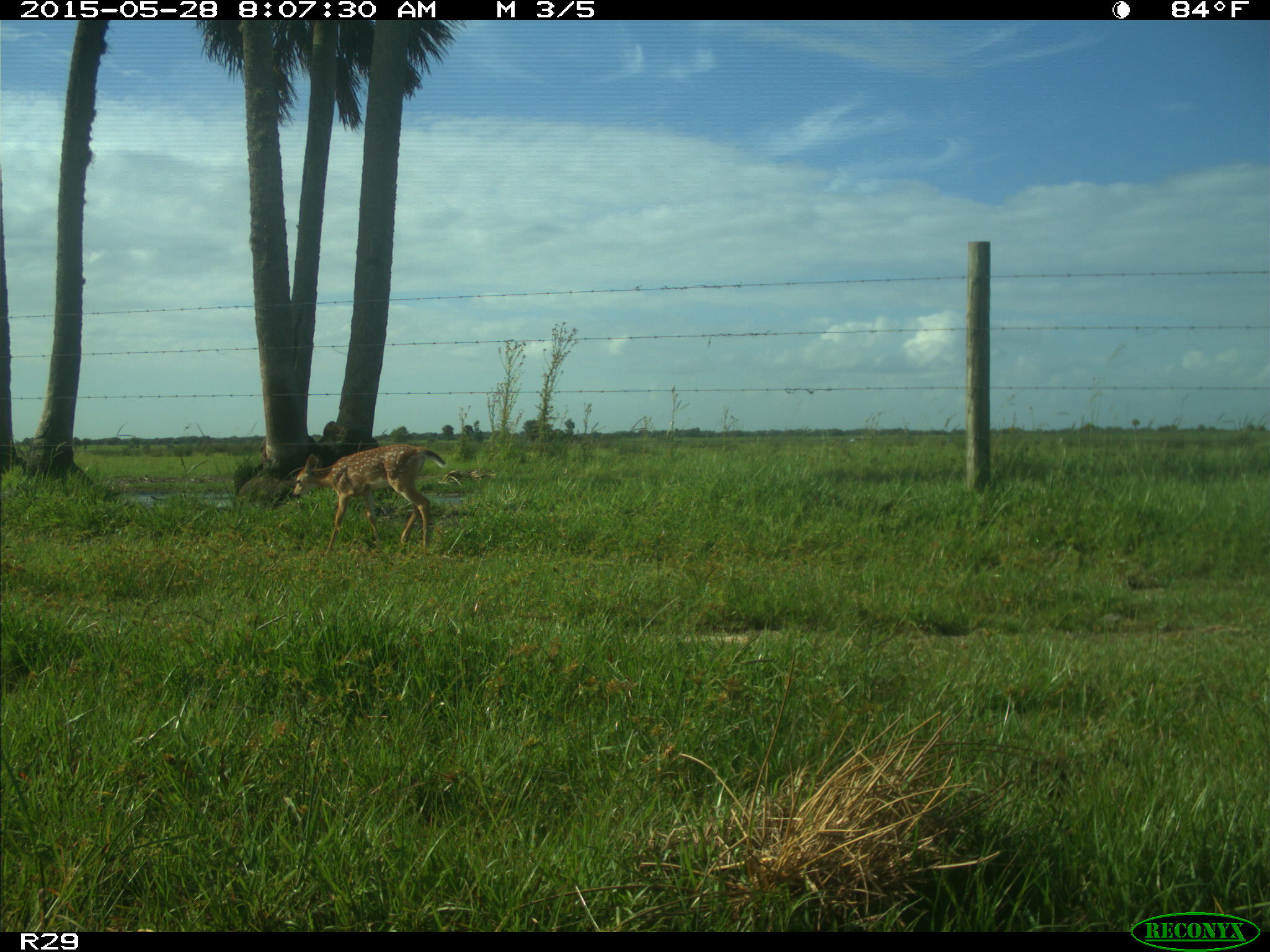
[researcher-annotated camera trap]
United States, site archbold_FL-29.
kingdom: Animalia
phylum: Chordata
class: Mammalia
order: Artiodactyla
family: Cervidae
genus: Odocoileus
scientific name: Odocoileus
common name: deer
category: unidentified deer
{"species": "unidentified deer (deer) (Odocoileus)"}